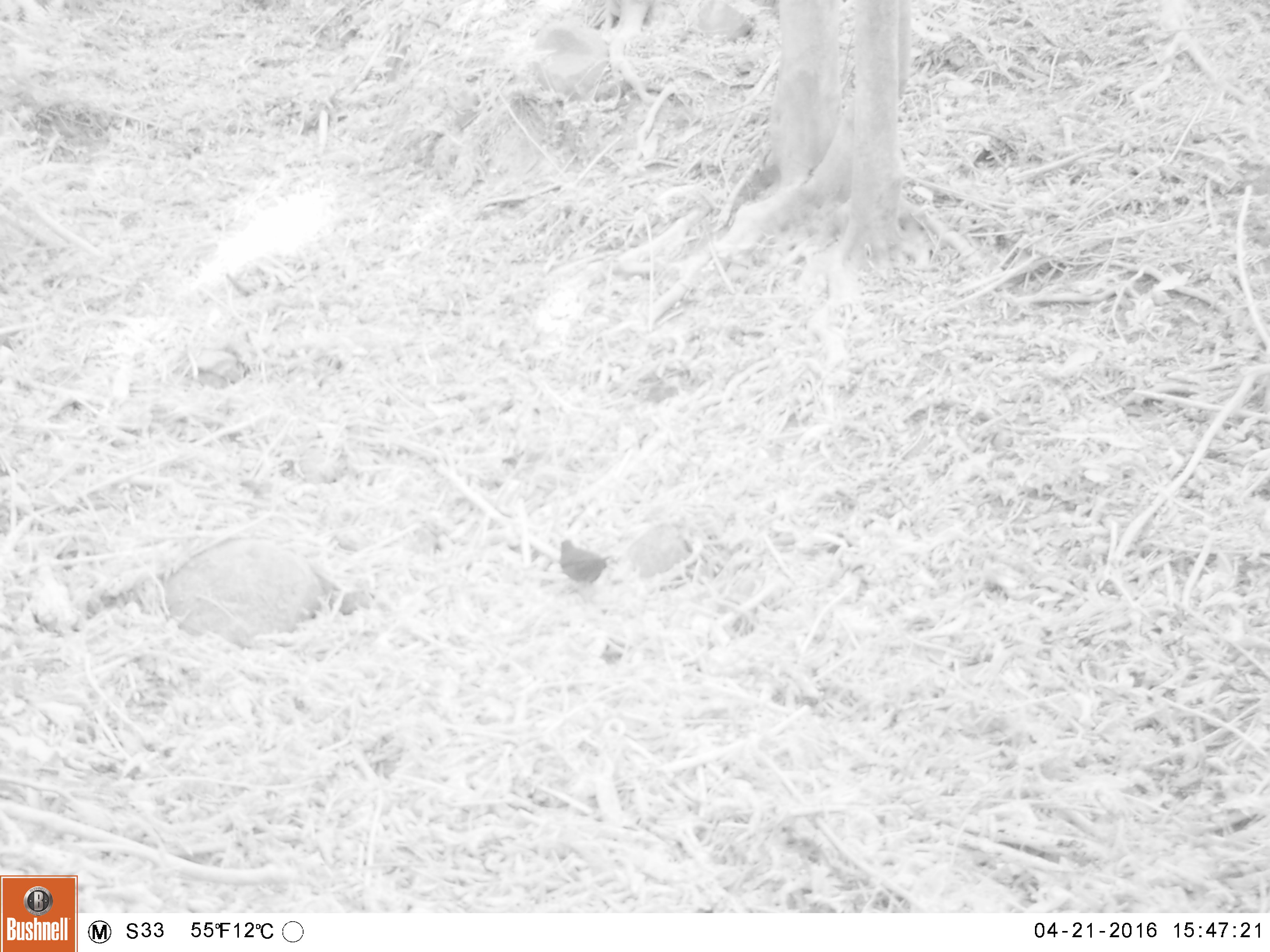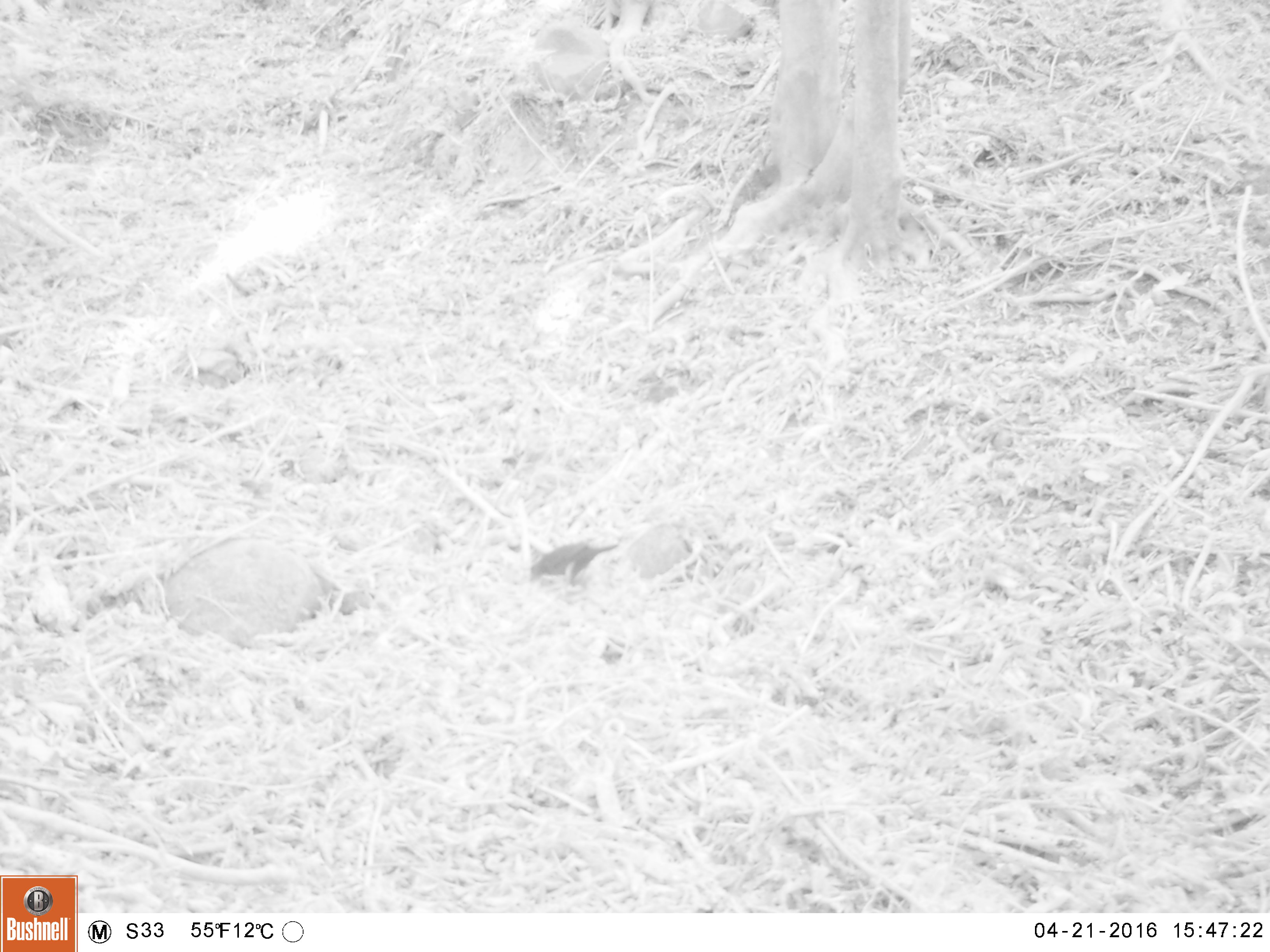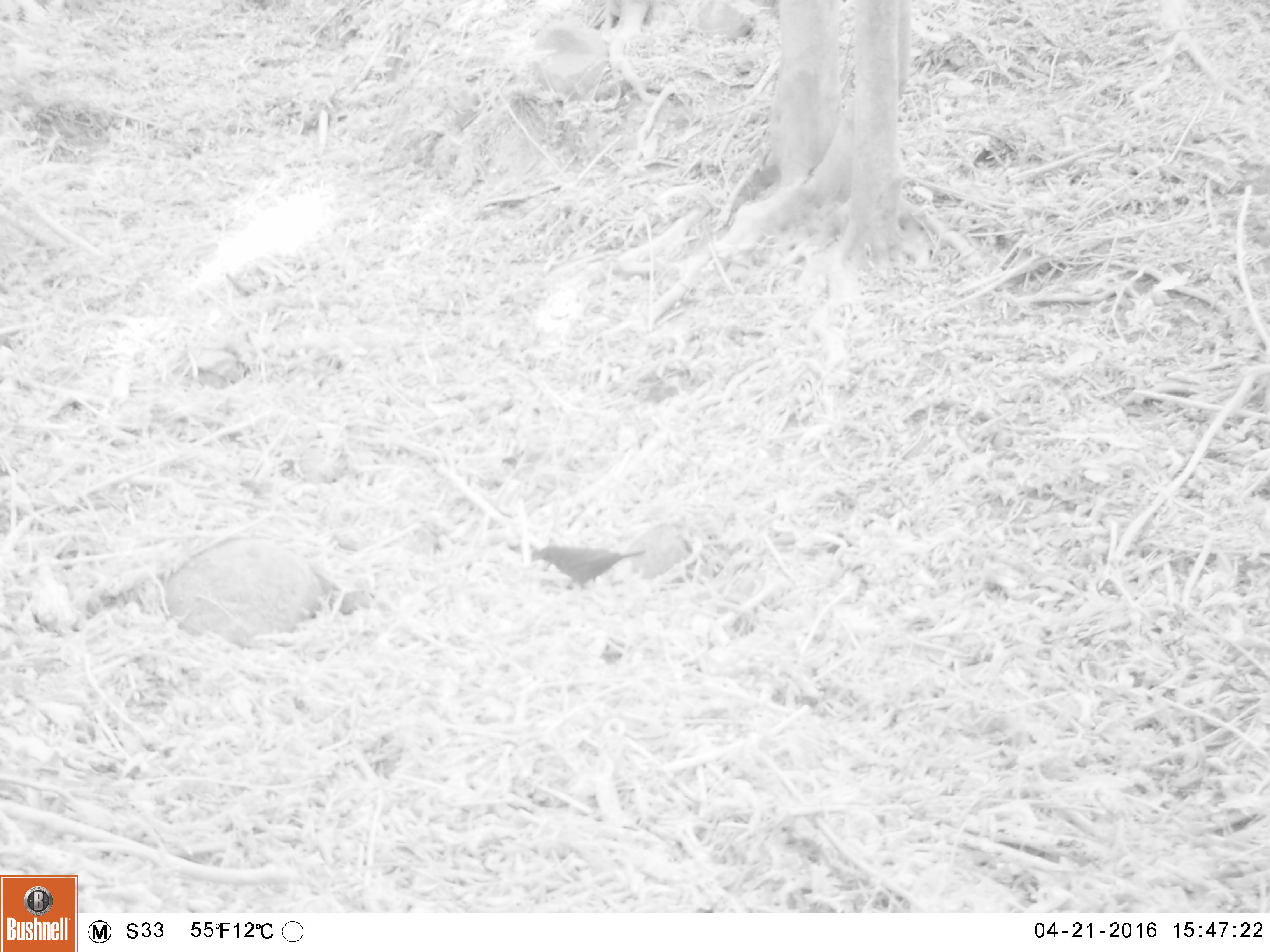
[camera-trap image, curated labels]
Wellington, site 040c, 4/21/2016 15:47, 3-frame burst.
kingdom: Animalia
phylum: Chordata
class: Aves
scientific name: Aves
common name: bird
Bird (Aves).